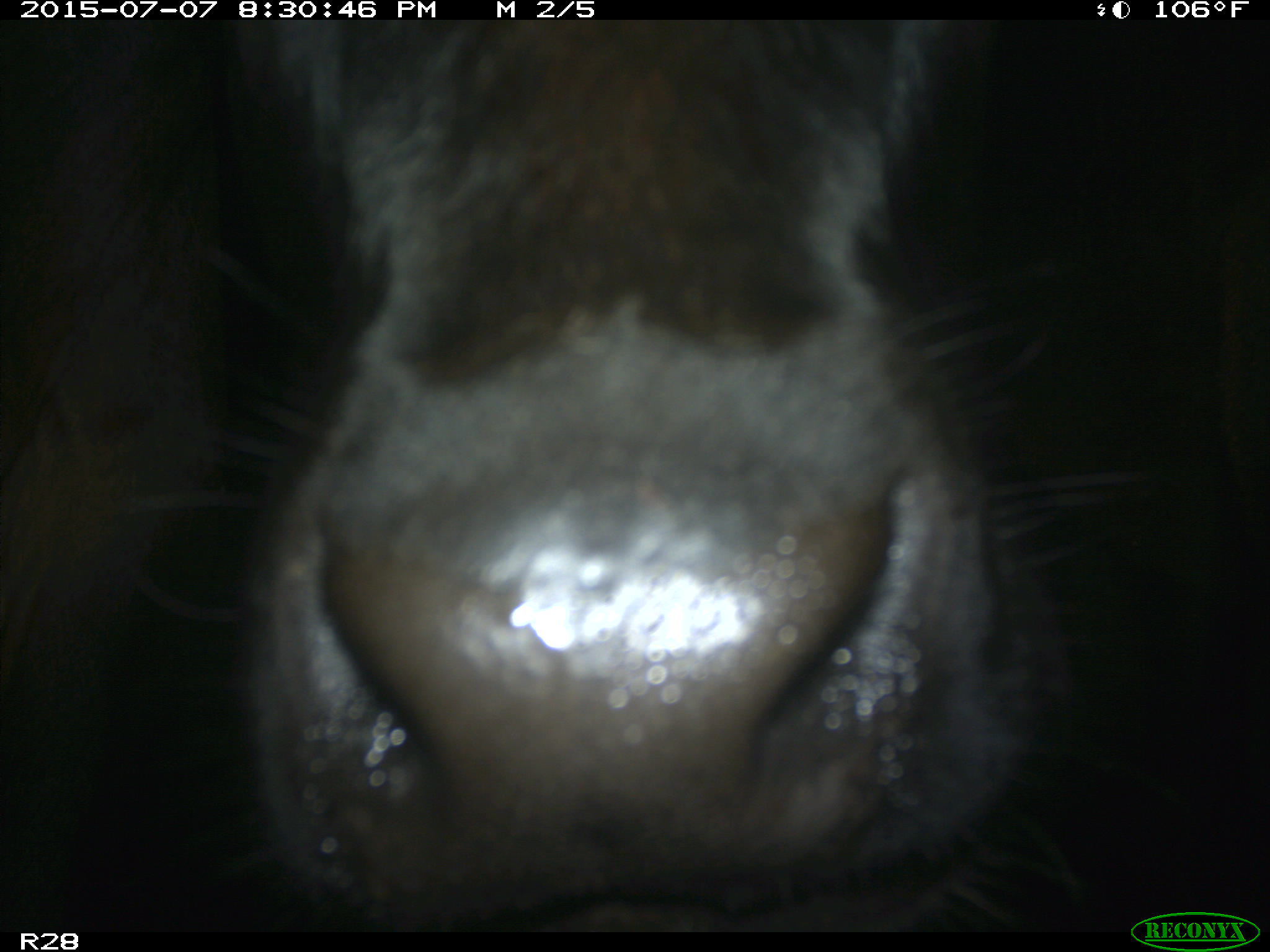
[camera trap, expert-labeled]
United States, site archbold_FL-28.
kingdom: Animalia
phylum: Chordata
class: Mammalia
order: Artiodactyla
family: Bovidae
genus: Bos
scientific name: Bos taurus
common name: domestic cow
Bos taurus (domestic cow).